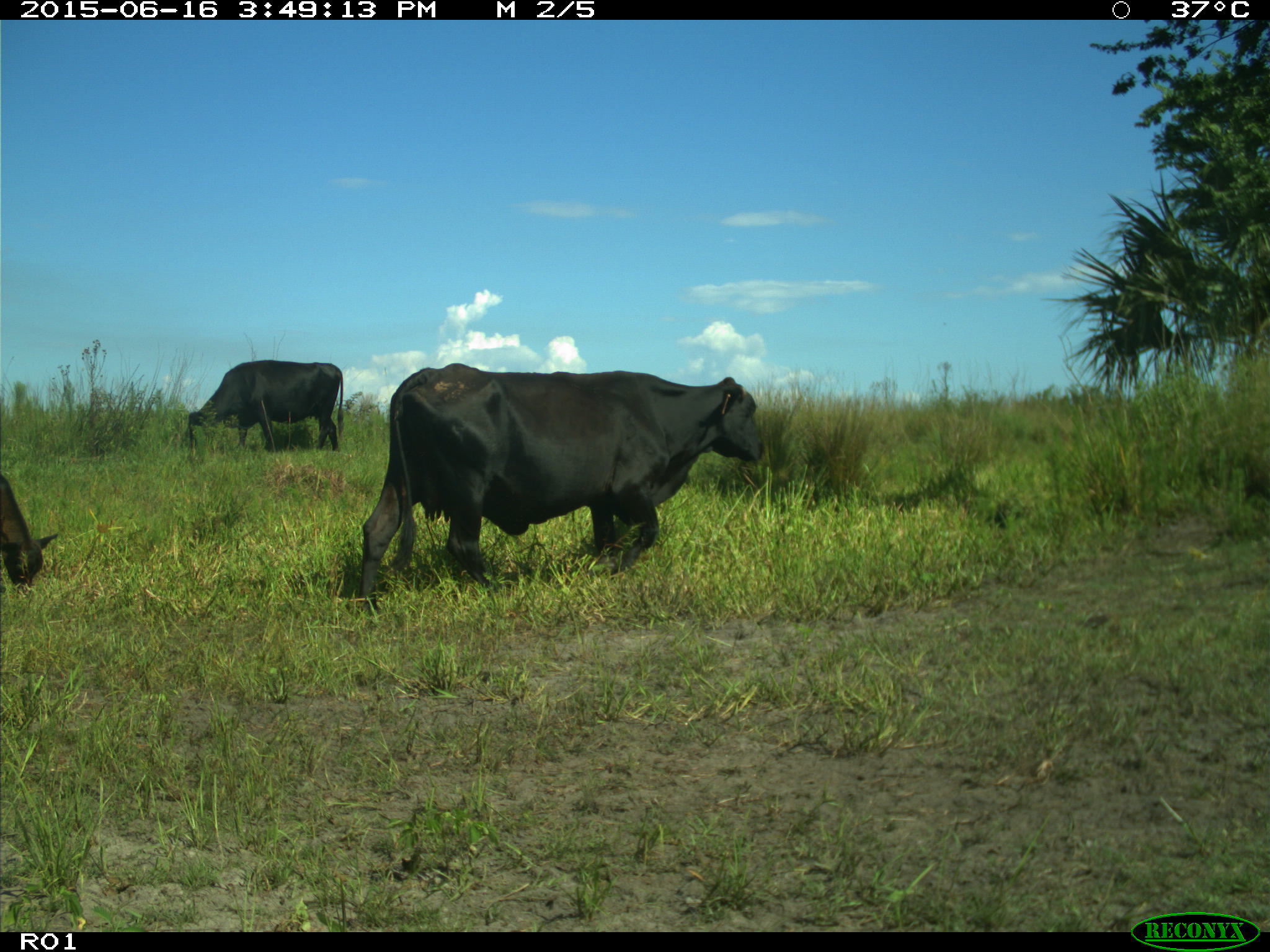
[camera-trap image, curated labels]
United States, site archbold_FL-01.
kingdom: Animalia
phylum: Chordata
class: Mammalia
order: Artiodactyla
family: Bovidae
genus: Bos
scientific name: Bos taurus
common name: domestic cow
Bos taurus (domestic cow).